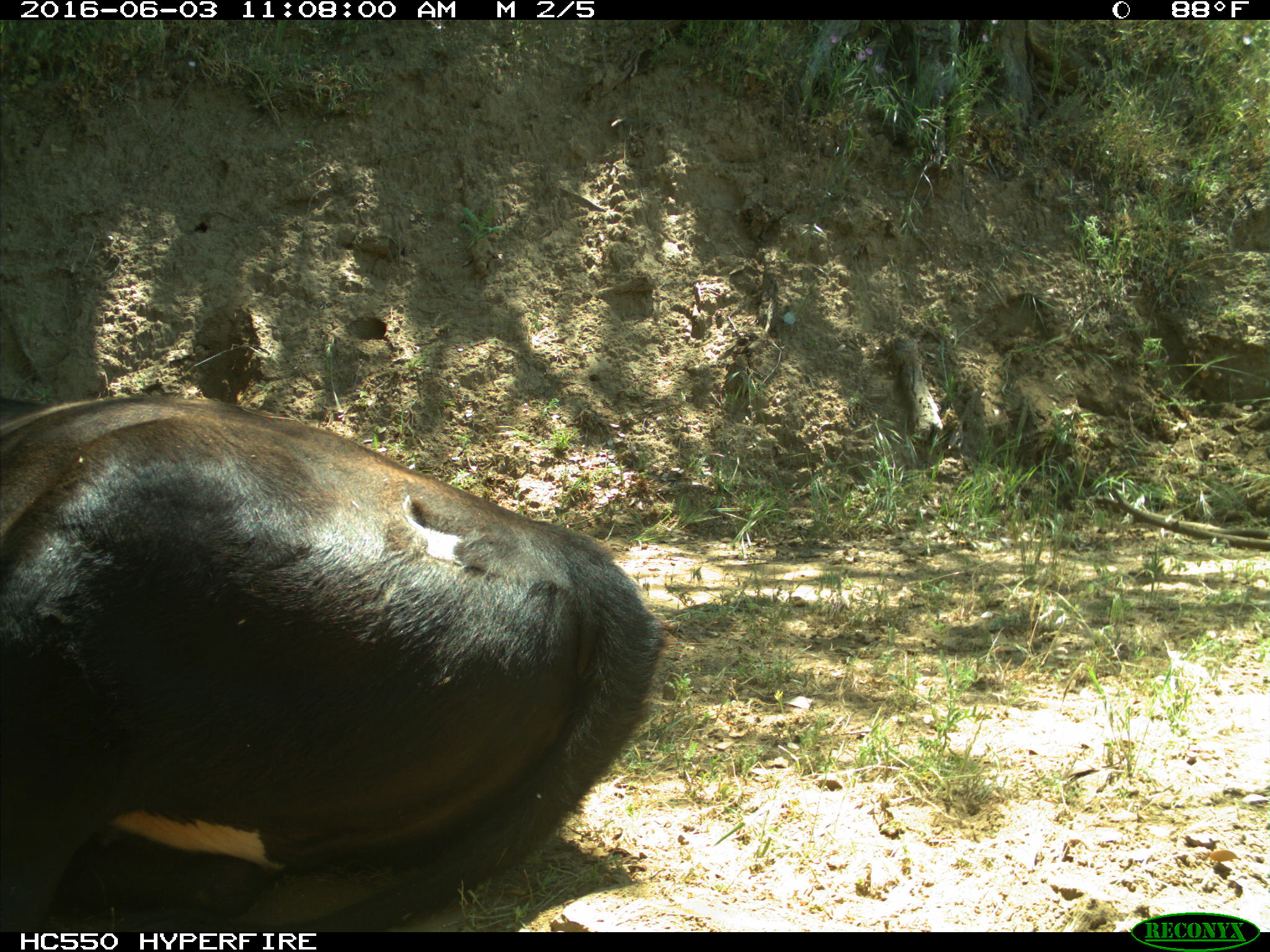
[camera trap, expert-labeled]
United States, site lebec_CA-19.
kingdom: Animalia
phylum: Chordata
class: Mammalia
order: Artiodactyla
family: Bovidae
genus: Bos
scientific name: Bos taurus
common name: domestic cow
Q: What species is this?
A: Bos taurus (domestic cow).